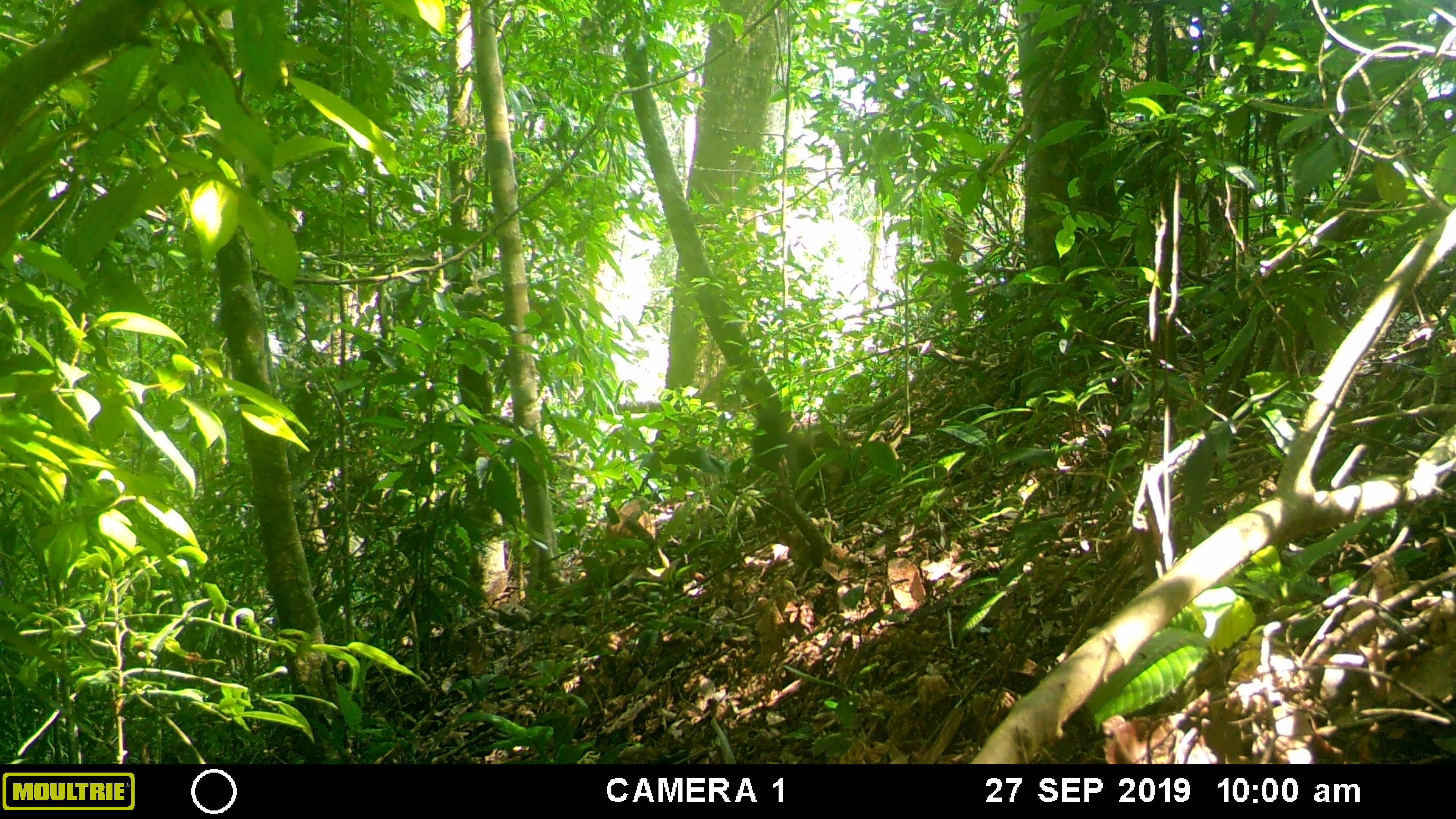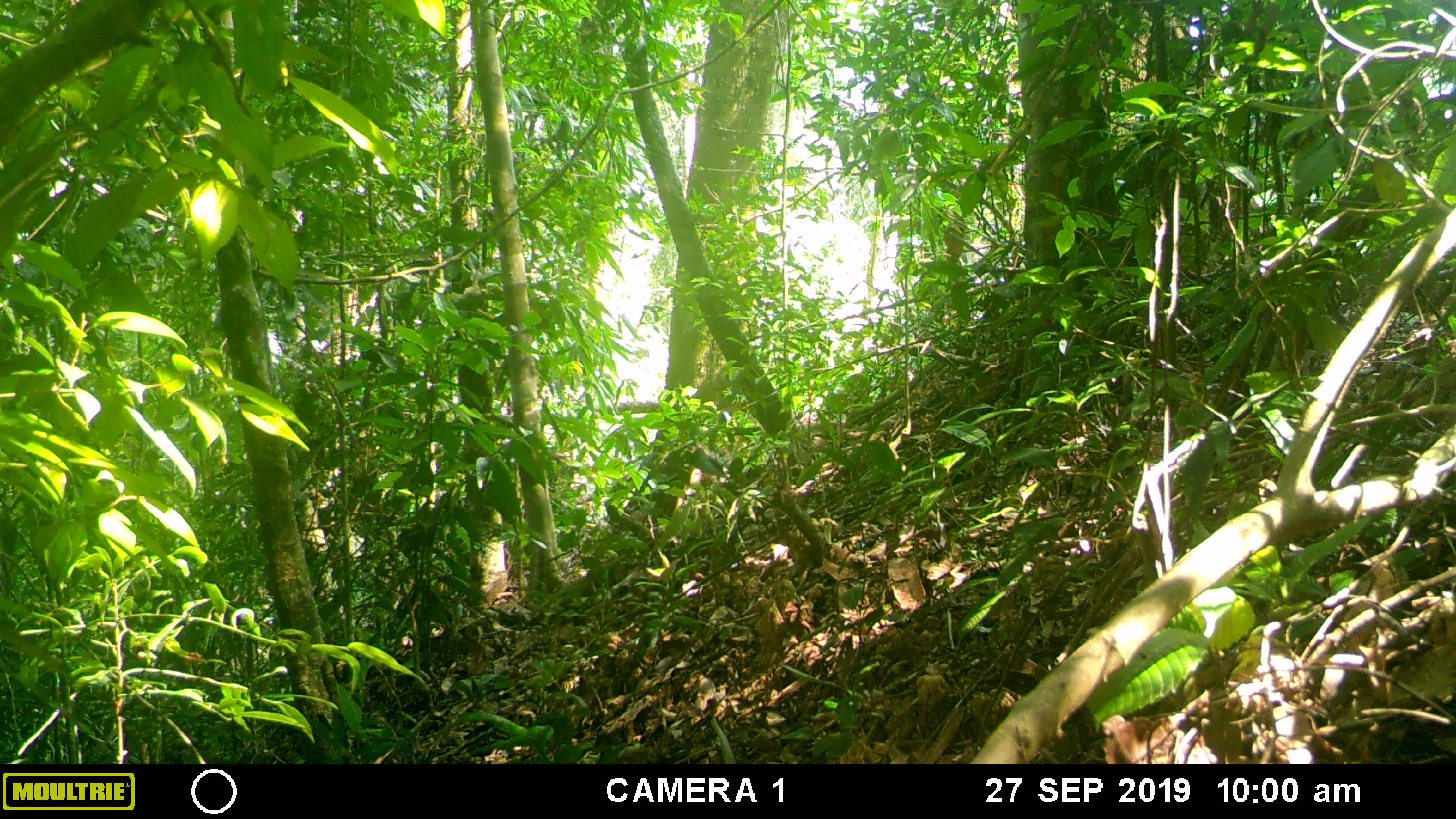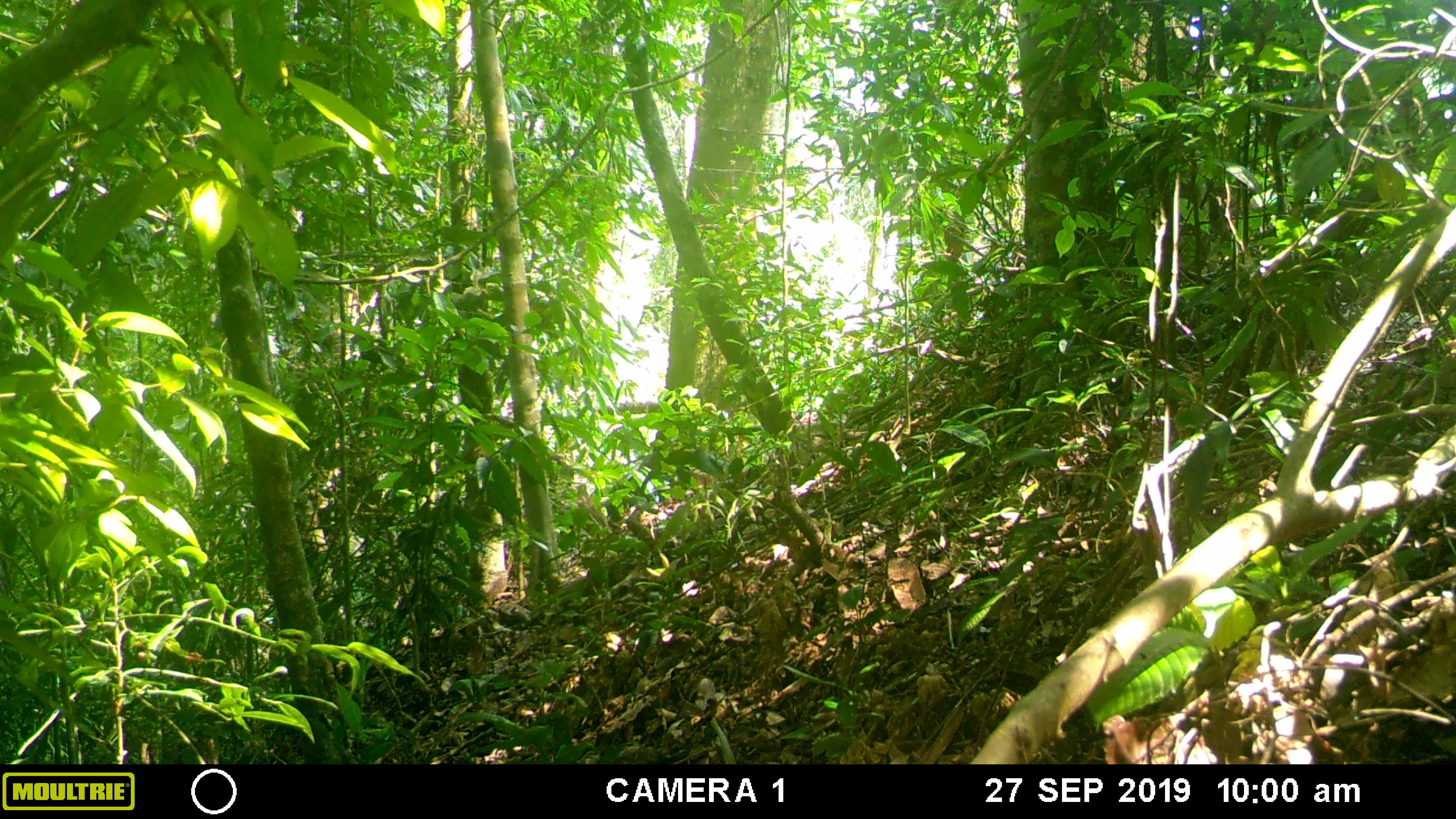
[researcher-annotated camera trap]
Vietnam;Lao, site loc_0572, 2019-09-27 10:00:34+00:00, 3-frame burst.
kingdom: Animalia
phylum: Chordata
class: Mammalia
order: Primates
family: Cercopithecidae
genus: Macaca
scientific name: Macaca arctoides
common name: stump-tailed macaque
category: stump tailed macaque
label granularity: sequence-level